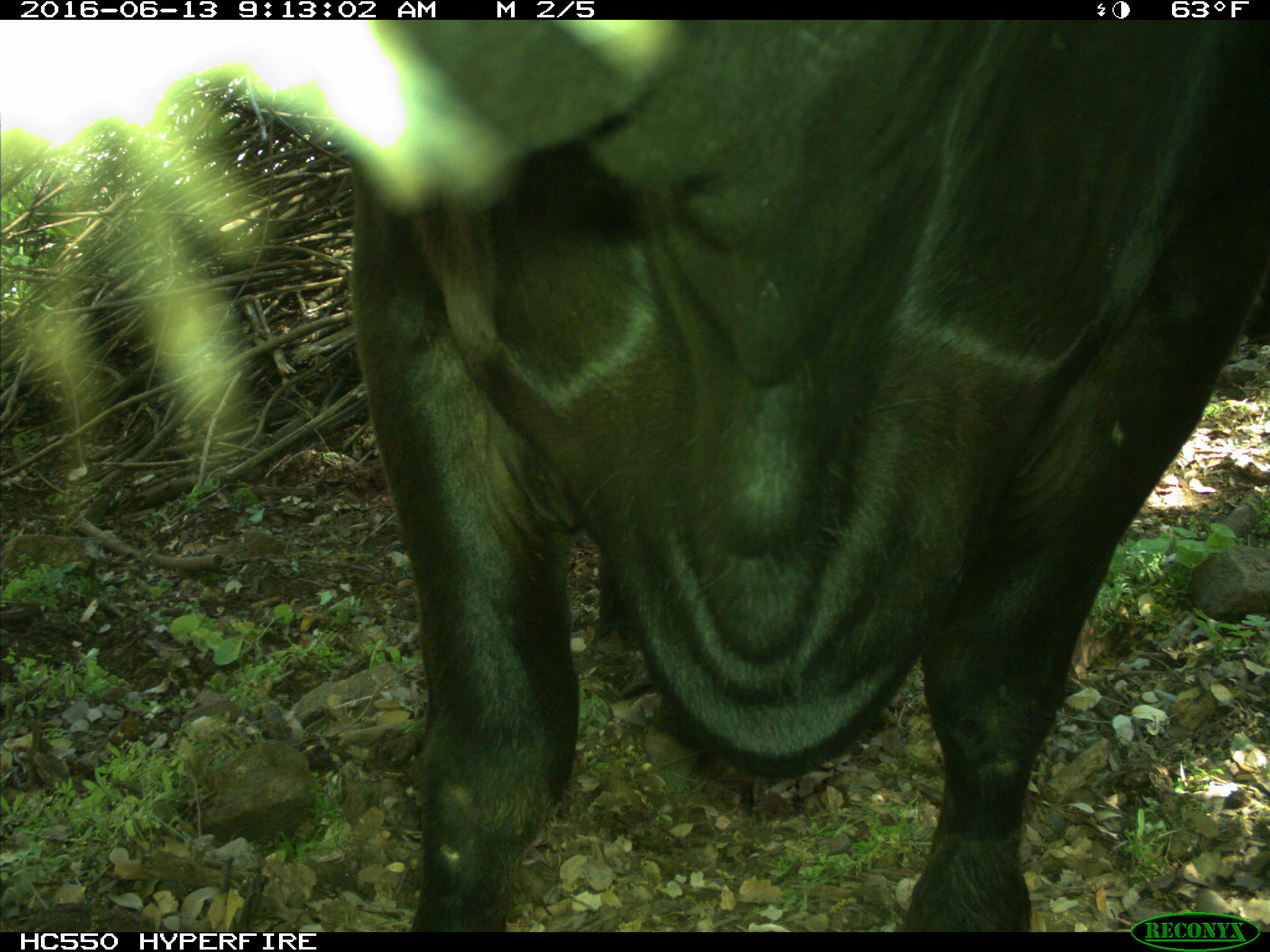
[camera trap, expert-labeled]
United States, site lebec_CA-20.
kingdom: Animalia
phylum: Chordata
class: Mammalia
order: Artiodactyla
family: Bovidae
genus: Bos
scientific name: Bos taurus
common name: domestic cow